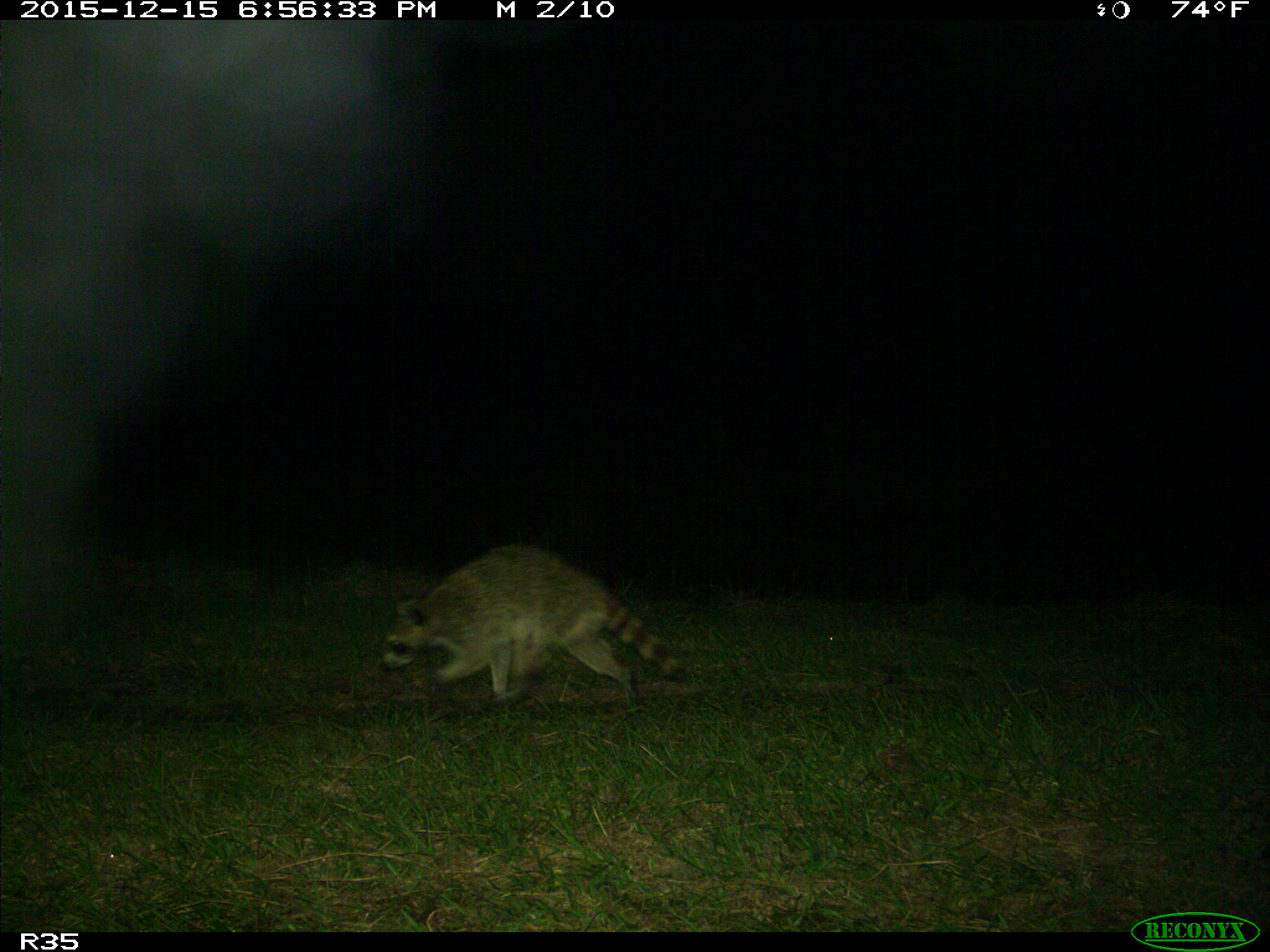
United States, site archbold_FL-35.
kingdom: Animalia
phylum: Chordata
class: Mammalia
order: Carnivora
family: Procyonidae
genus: Procyon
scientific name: Procyon lotor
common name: common raccoon